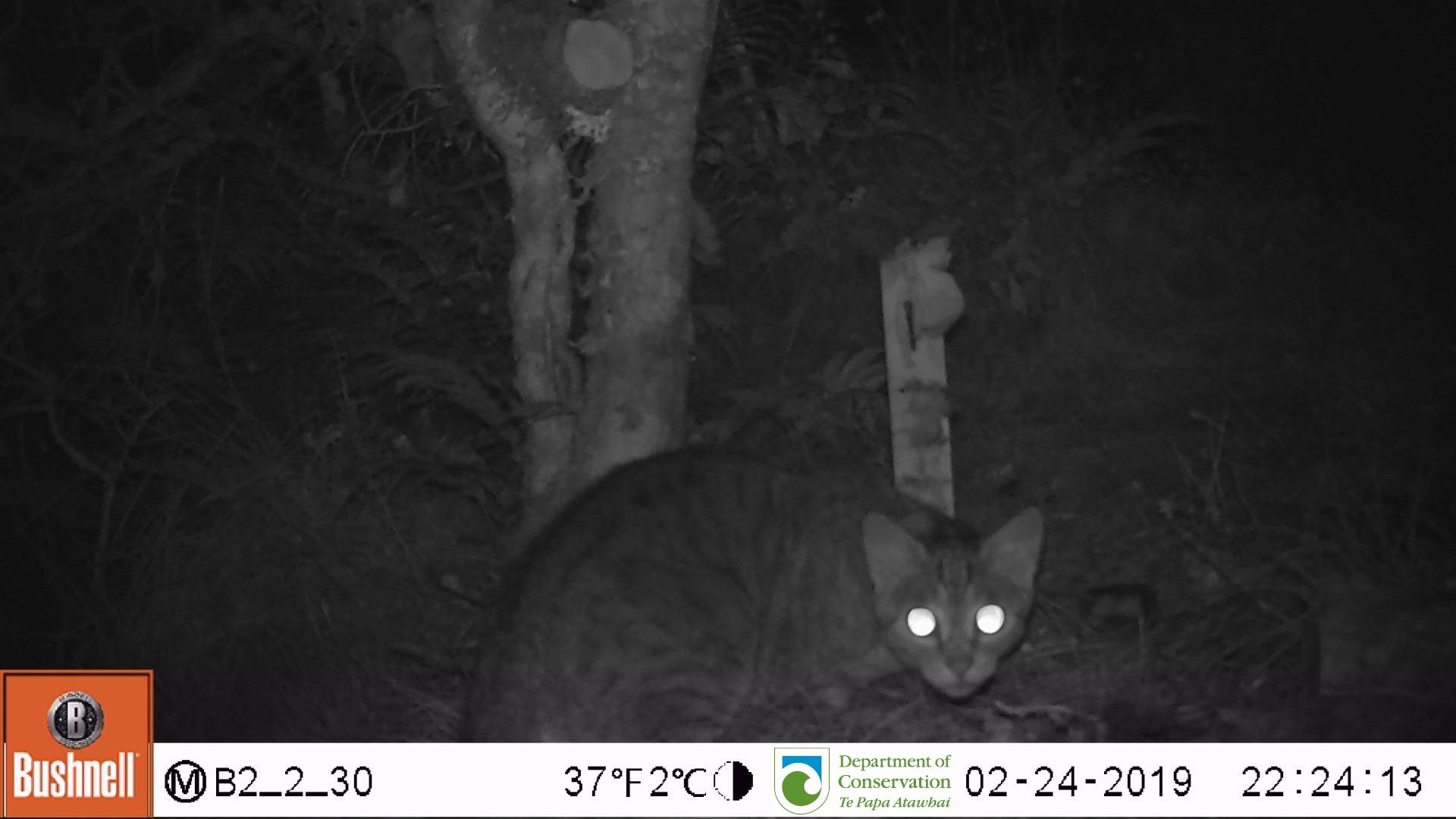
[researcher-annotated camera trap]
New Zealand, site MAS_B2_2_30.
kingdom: Animalia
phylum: Chordata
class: Mammalia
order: Carnivora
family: Felidae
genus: Felis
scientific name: Felis catus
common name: domestic cat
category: cat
Cat (domestic cat) (Felis catus).